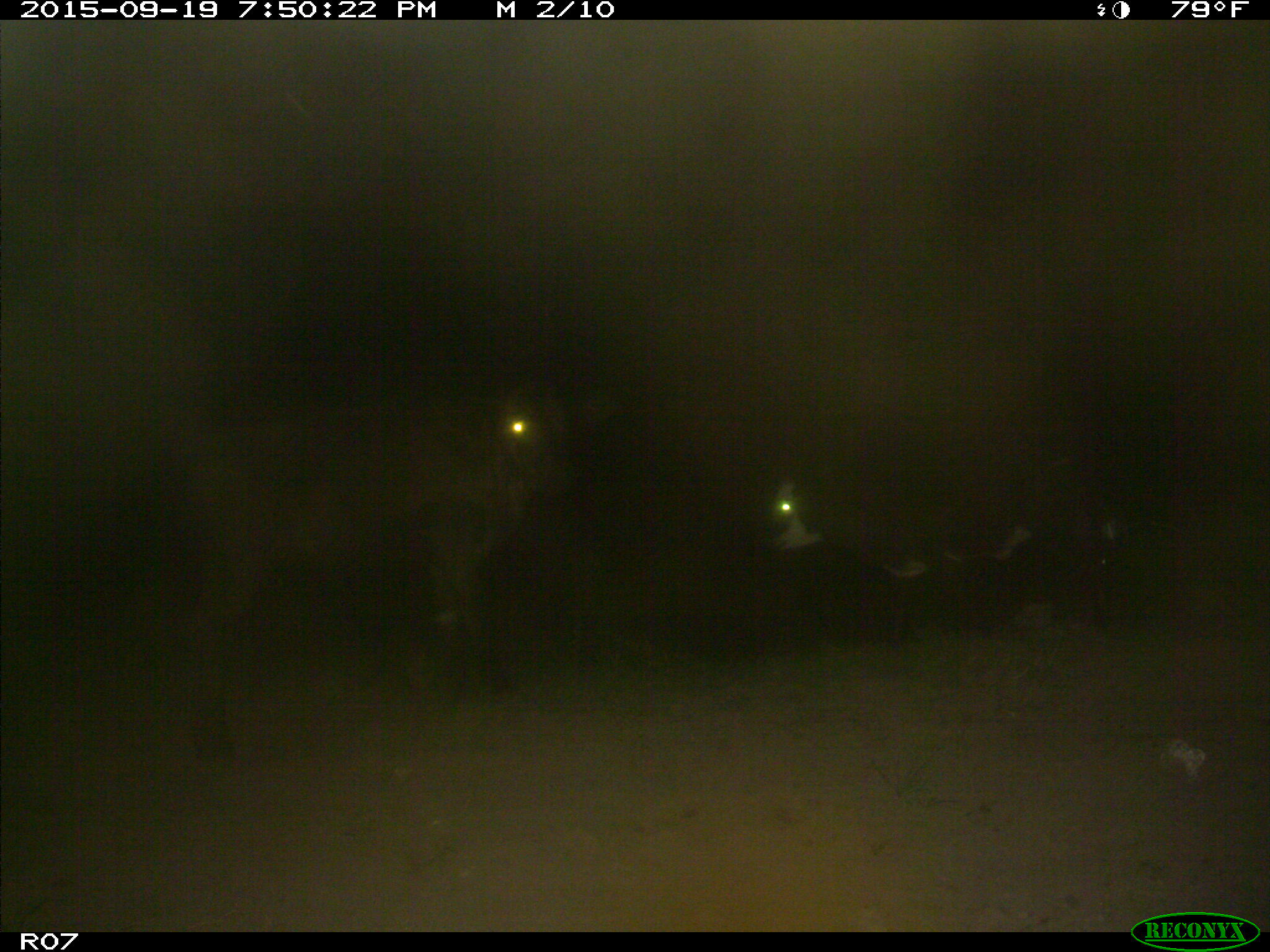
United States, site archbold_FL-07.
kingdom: Animalia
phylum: Chordata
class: Mammalia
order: Artiodactyla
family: Bovidae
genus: Bos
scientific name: Bos taurus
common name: domestic cow